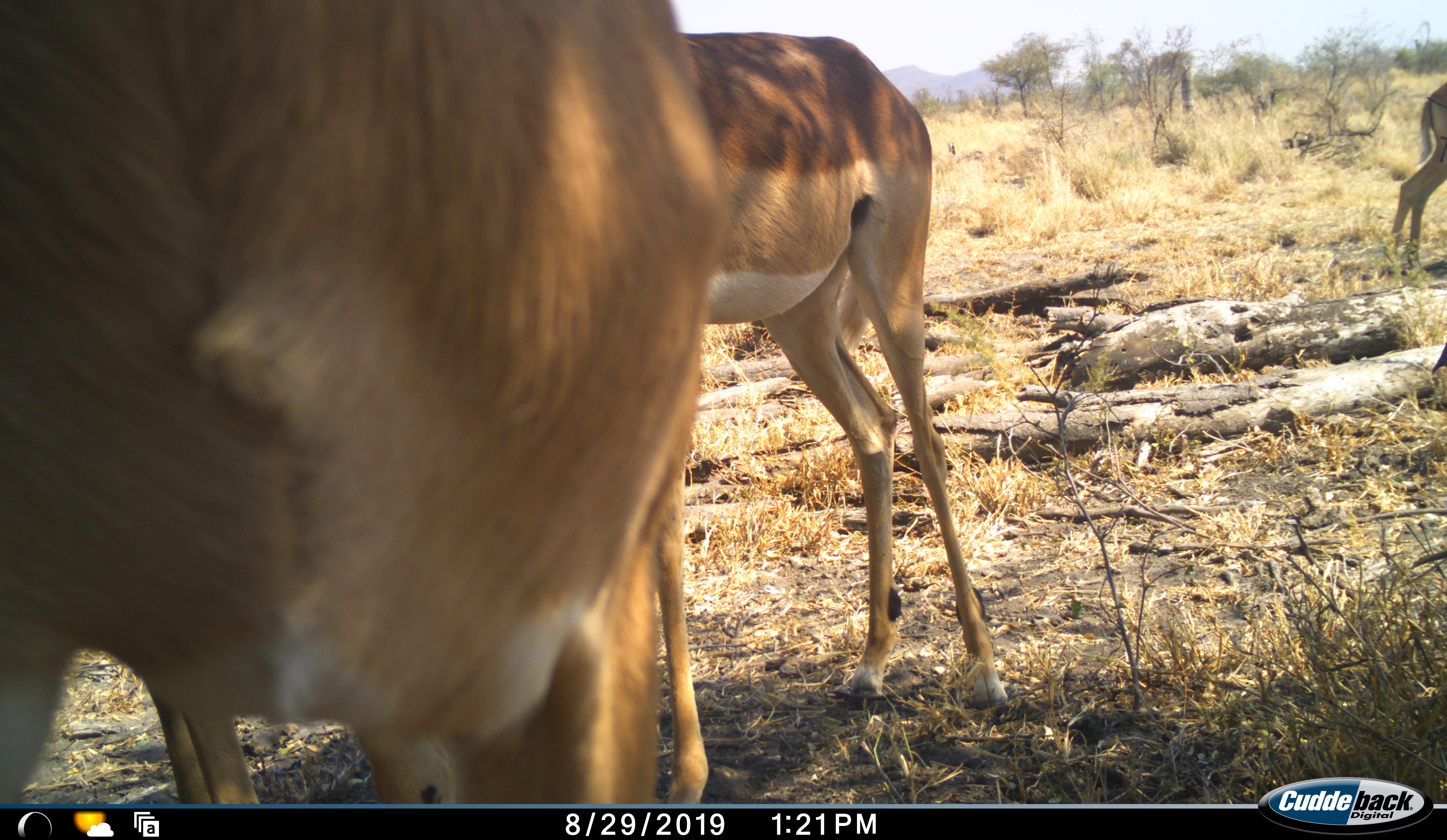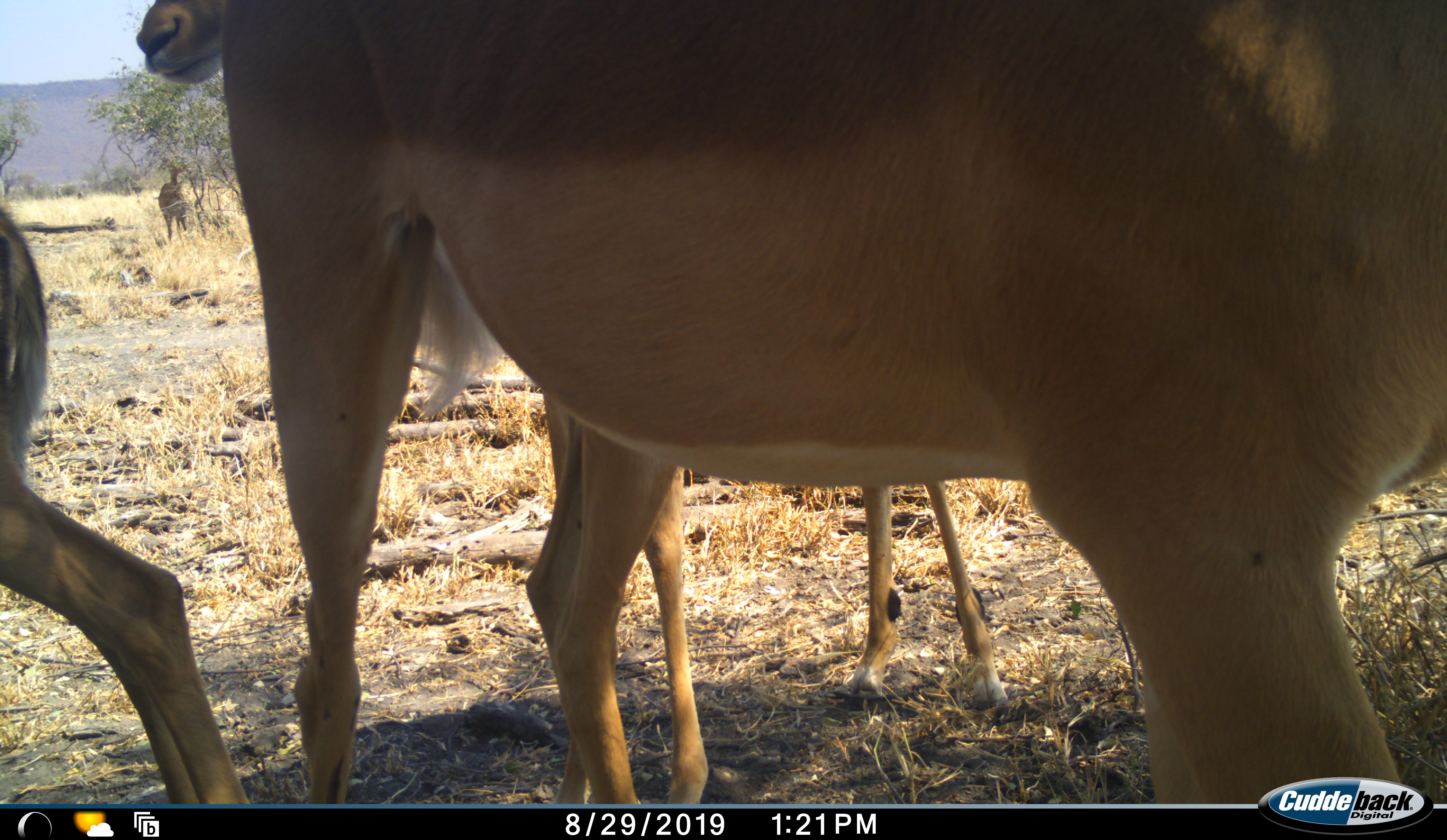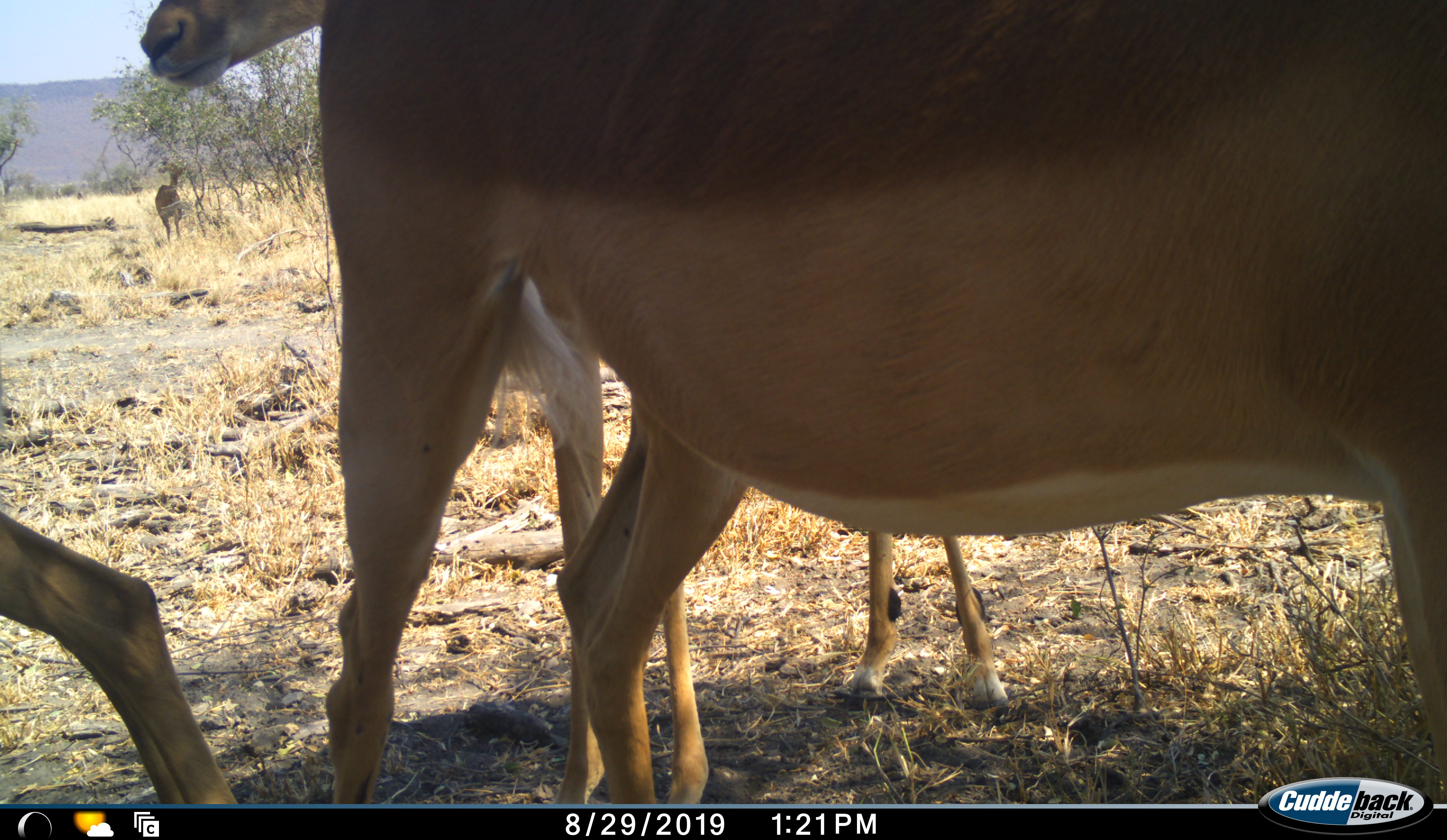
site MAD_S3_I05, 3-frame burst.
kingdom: Animalia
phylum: Chordata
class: Mammalia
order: Artiodactyla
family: Bovidae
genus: Aepyceros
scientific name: Aepyceros melampus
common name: impala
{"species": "impala (Aepyceros melampus)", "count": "4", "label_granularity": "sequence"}